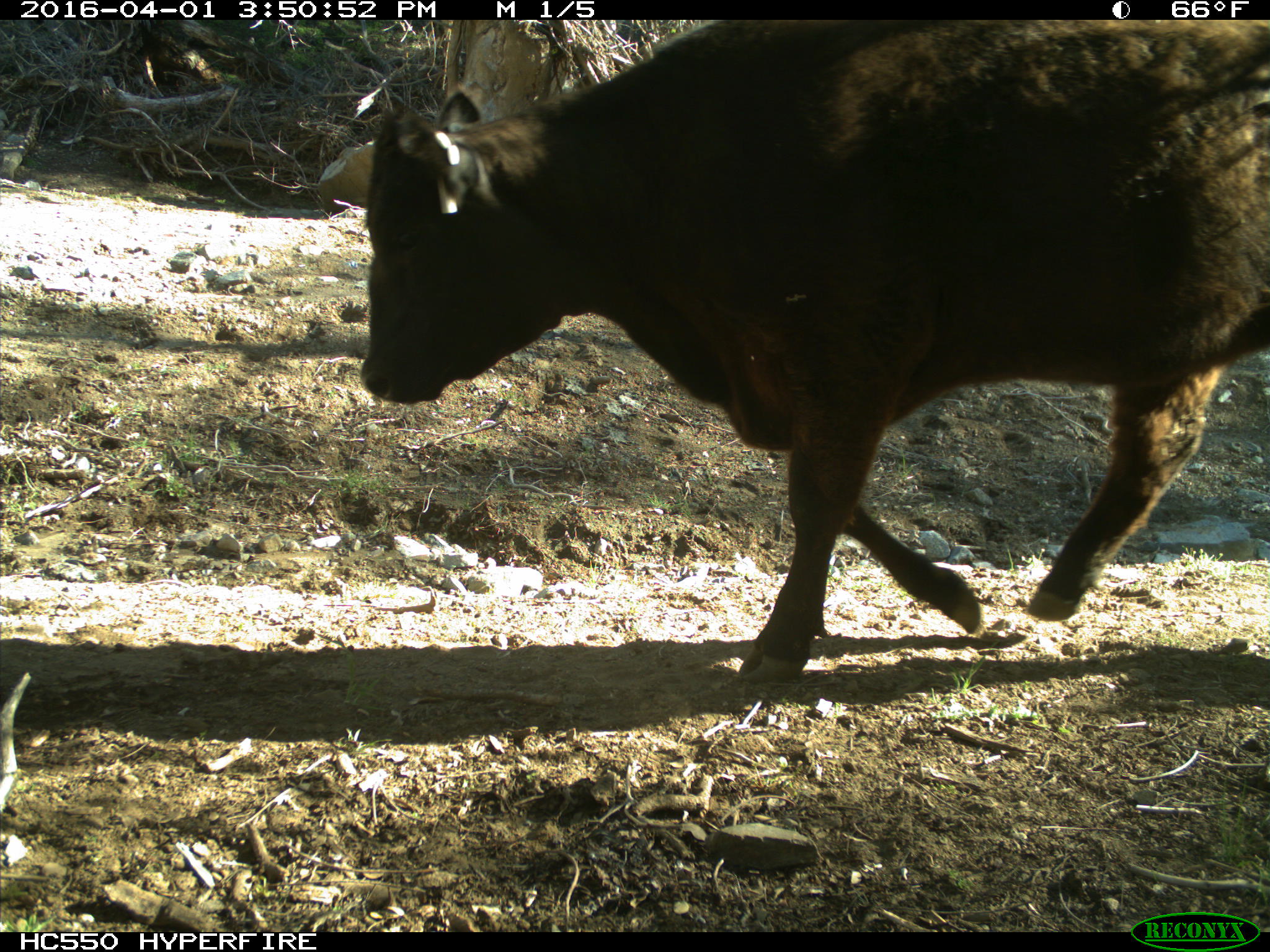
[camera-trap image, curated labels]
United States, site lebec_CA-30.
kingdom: Animalia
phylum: Chordata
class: Mammalia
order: Artiodactyla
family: Bovidae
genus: Bos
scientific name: Bos taurus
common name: domestic cow